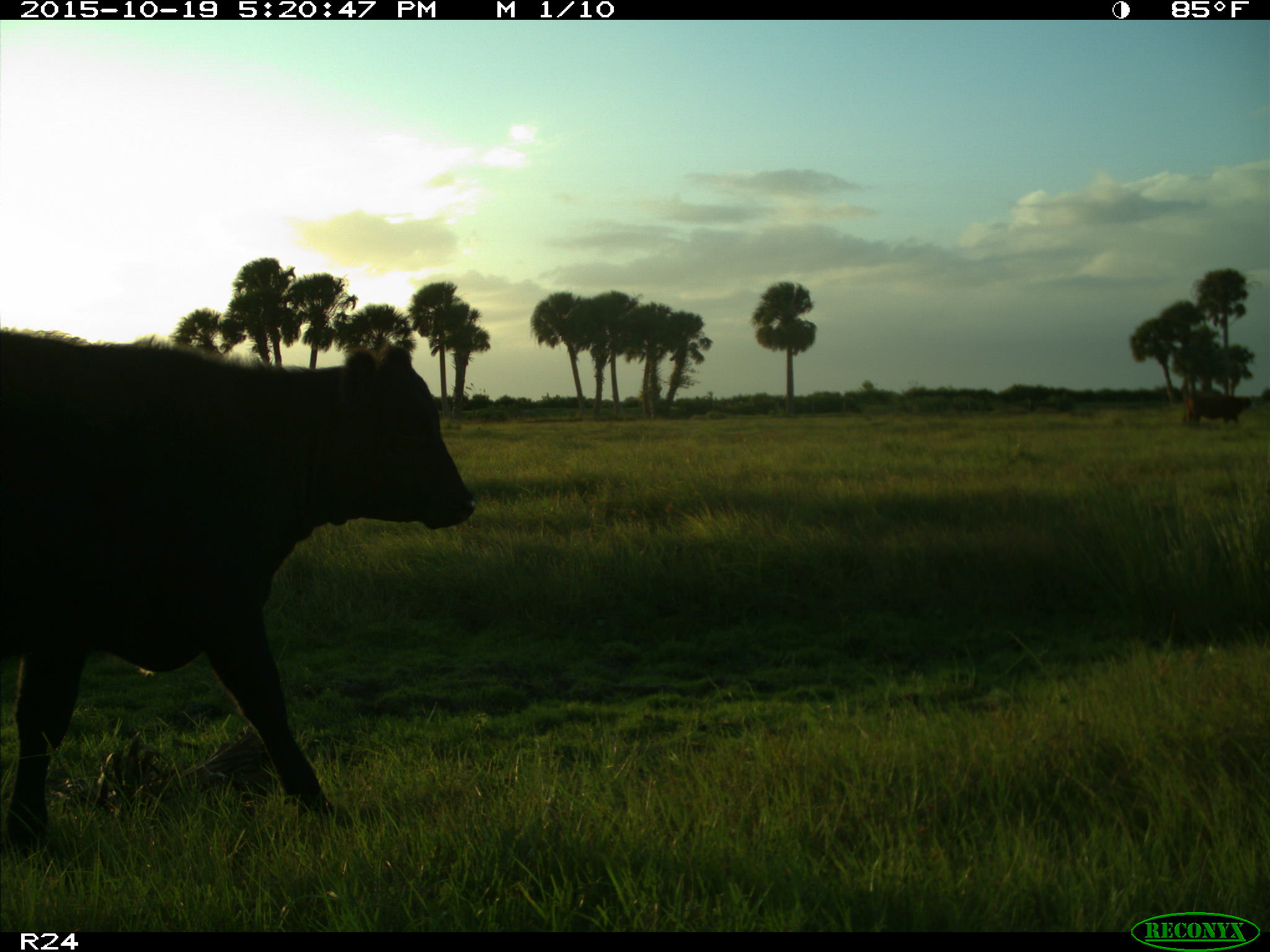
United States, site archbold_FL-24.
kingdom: Animalia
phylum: Chordata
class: Mammalia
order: Artiodactyla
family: Bovidae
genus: Bos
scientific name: Bos taurus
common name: domestic cow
Bos taurus (domestic cow).